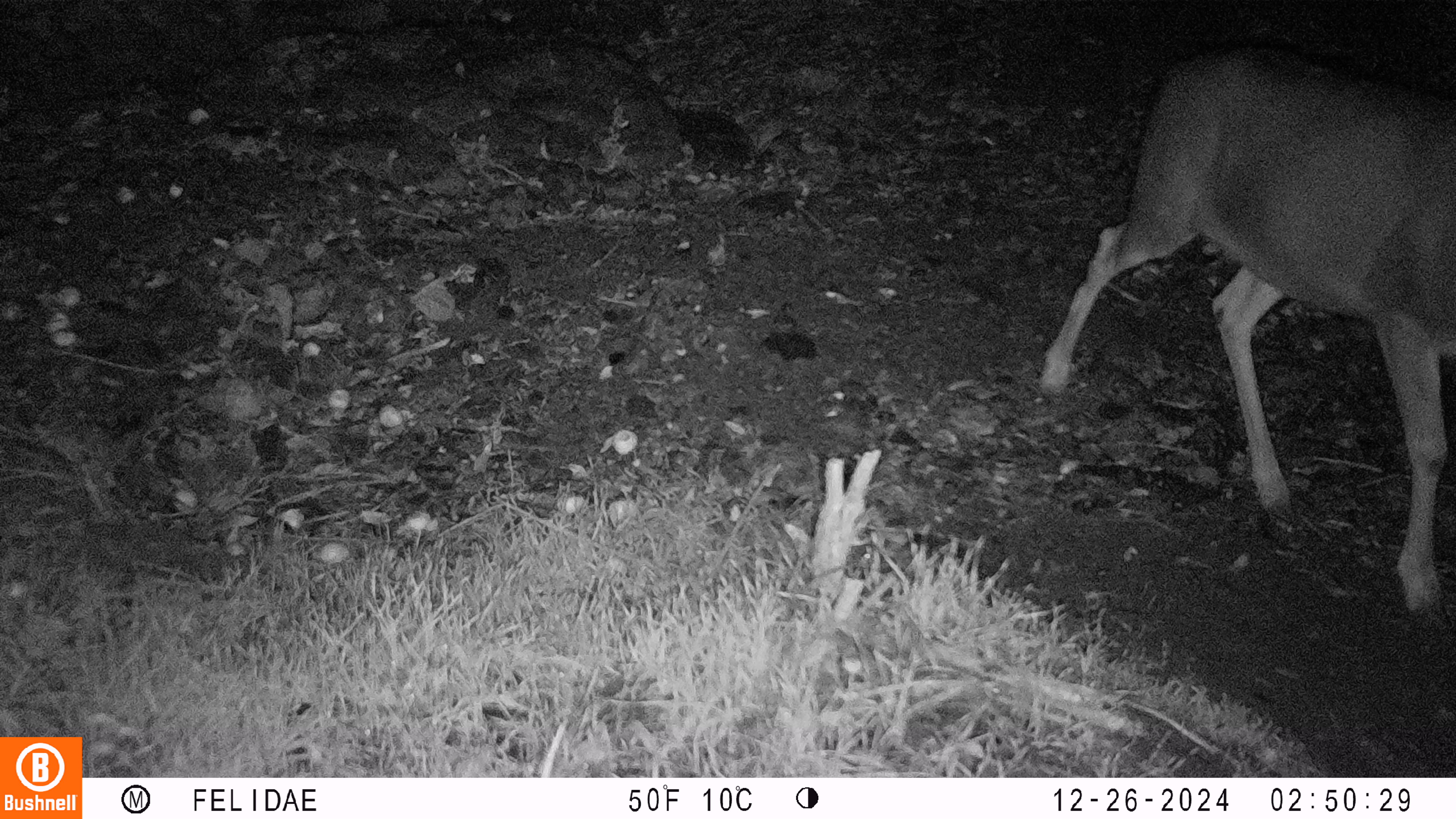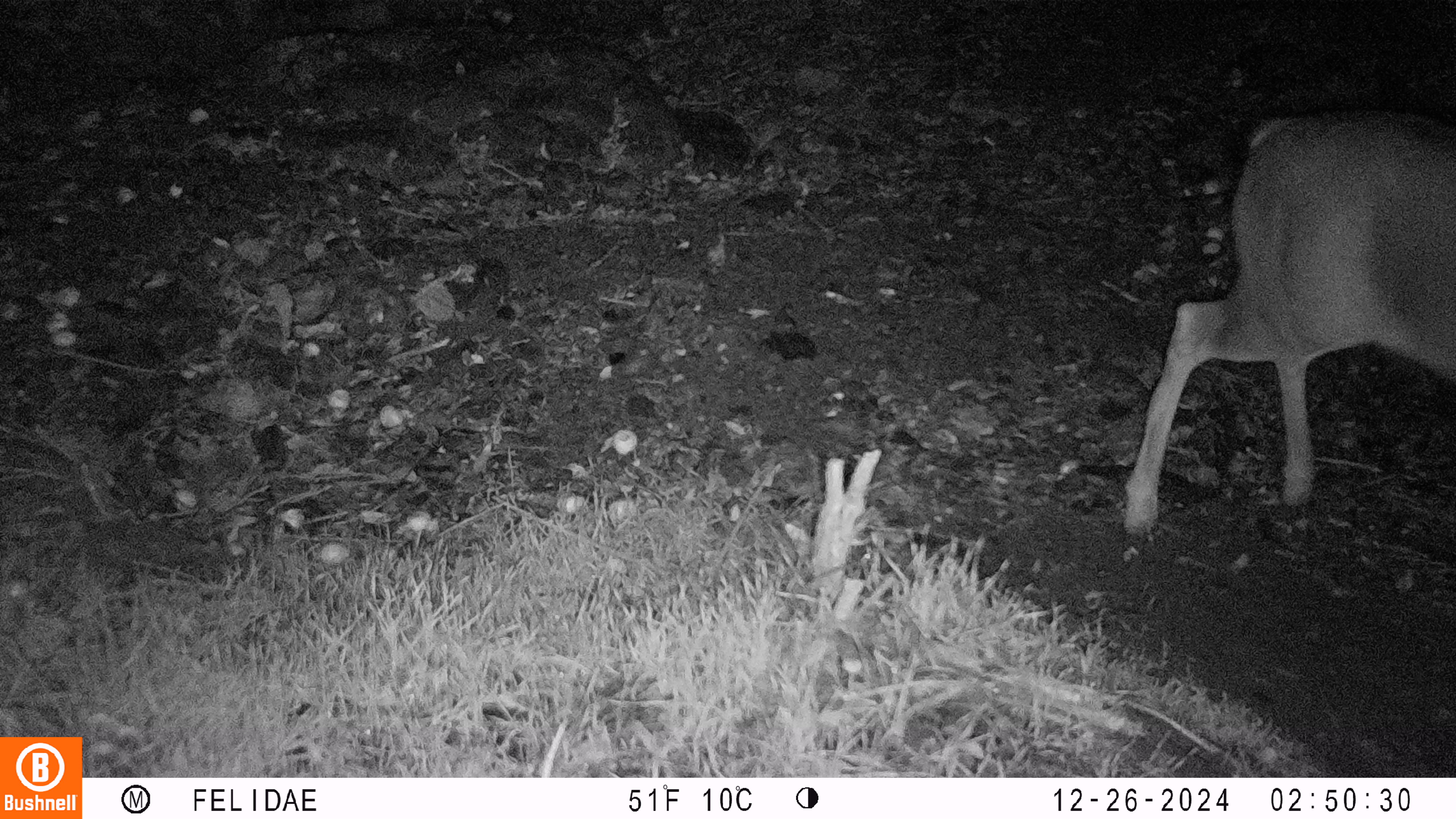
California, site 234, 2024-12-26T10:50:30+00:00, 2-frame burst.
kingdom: Animalia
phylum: Chordata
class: Mammalia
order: Artiodactyla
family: Cervidae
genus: Odocoileus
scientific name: Odocoileus hemionus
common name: mule deer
Mule deer (Odocoileus hemionus).